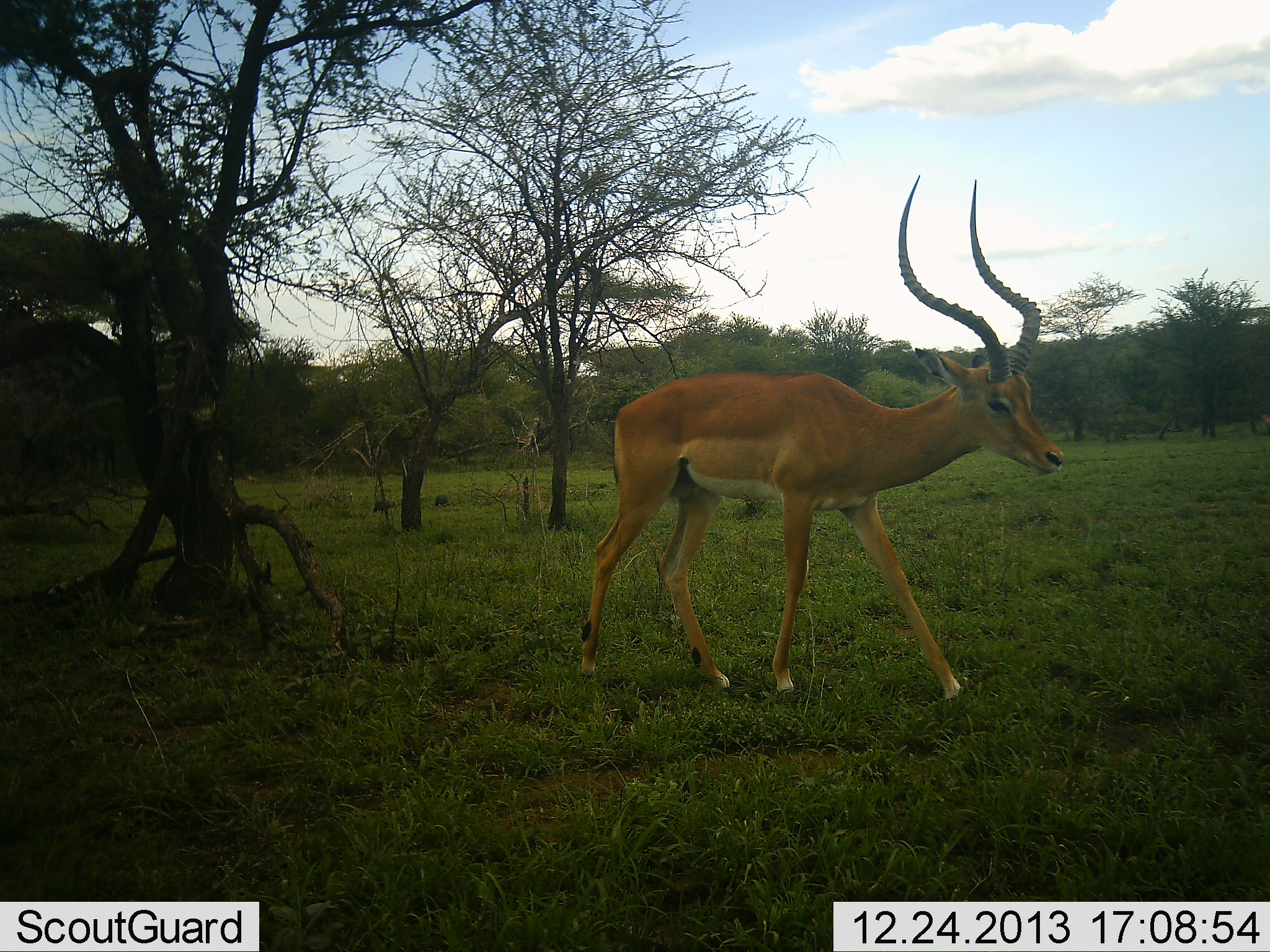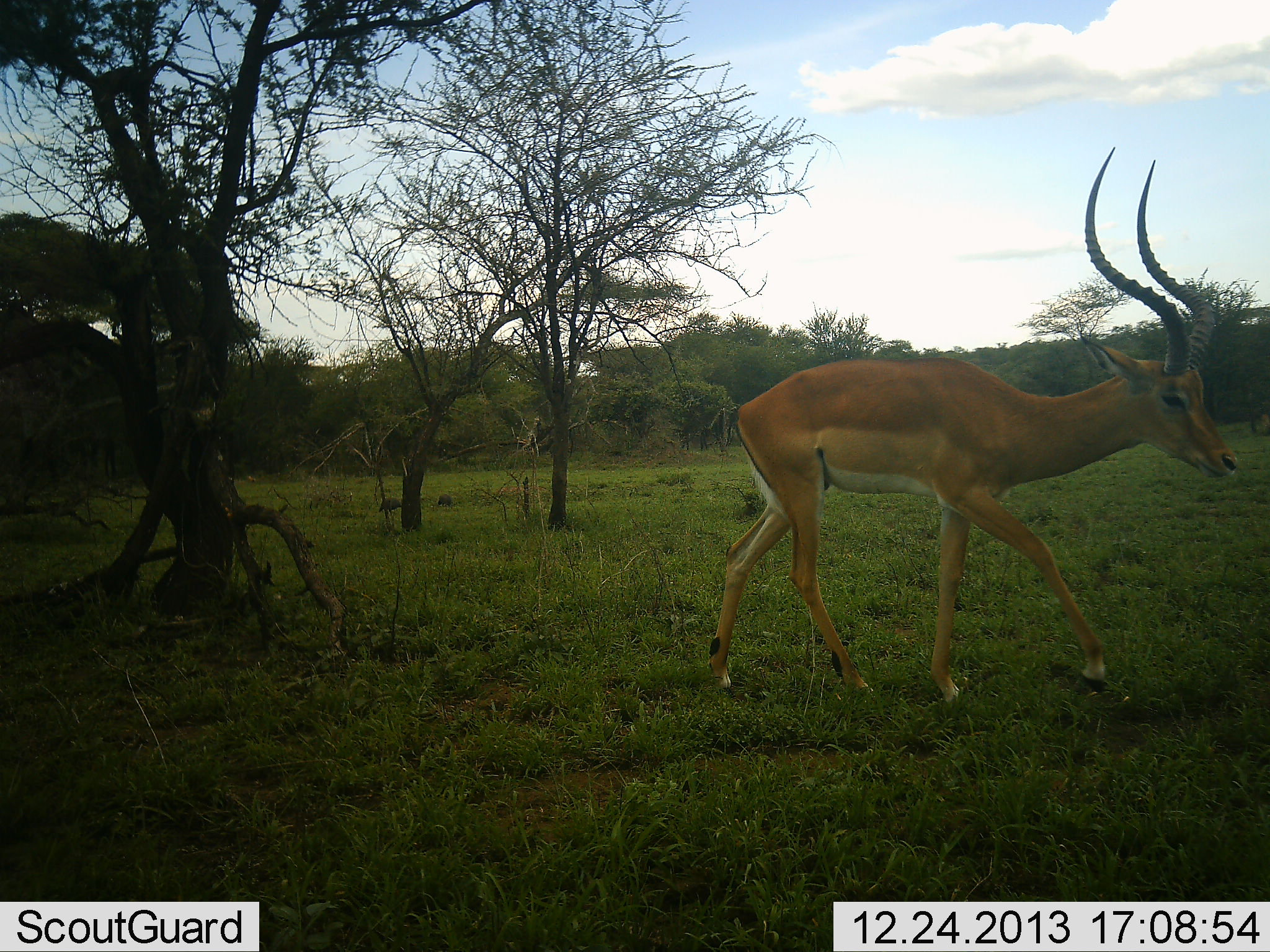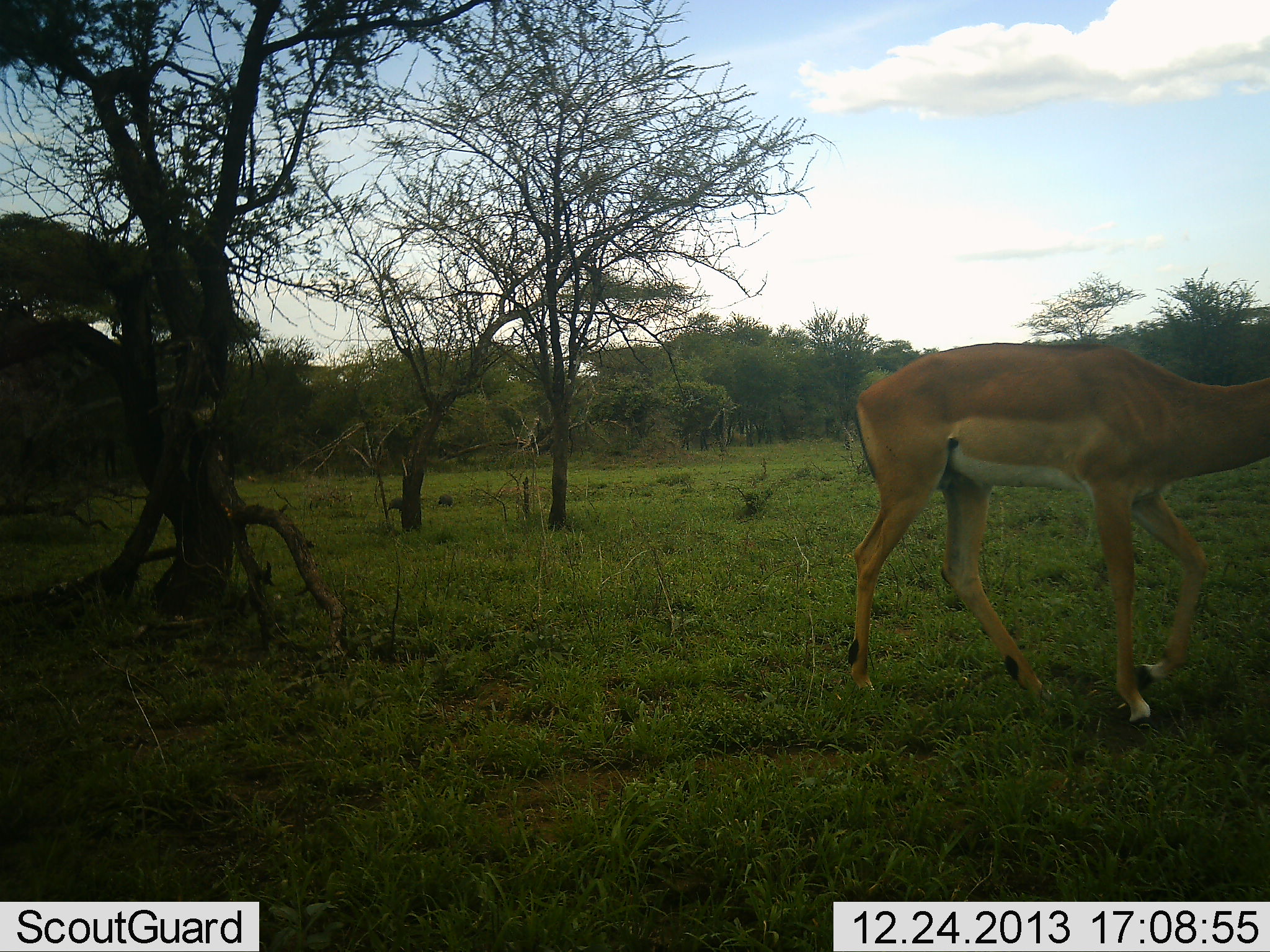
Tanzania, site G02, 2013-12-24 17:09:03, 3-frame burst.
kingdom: Animalia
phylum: Chordata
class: Aves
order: Galliformes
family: Numididae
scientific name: Numididae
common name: guinea fowl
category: guineafowl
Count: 2.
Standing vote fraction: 0%.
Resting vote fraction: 0%.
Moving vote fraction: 60%.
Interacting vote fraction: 0%.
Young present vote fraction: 0%.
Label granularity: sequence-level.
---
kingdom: Animalia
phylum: Chordata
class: Mammalia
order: Artiodactyla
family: Bovidae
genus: Aepyceros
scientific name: Aepyceros melampus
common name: impala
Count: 1.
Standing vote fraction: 0%.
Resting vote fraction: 0%.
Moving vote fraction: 100%.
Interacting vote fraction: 0%.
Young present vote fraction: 6%.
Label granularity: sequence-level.